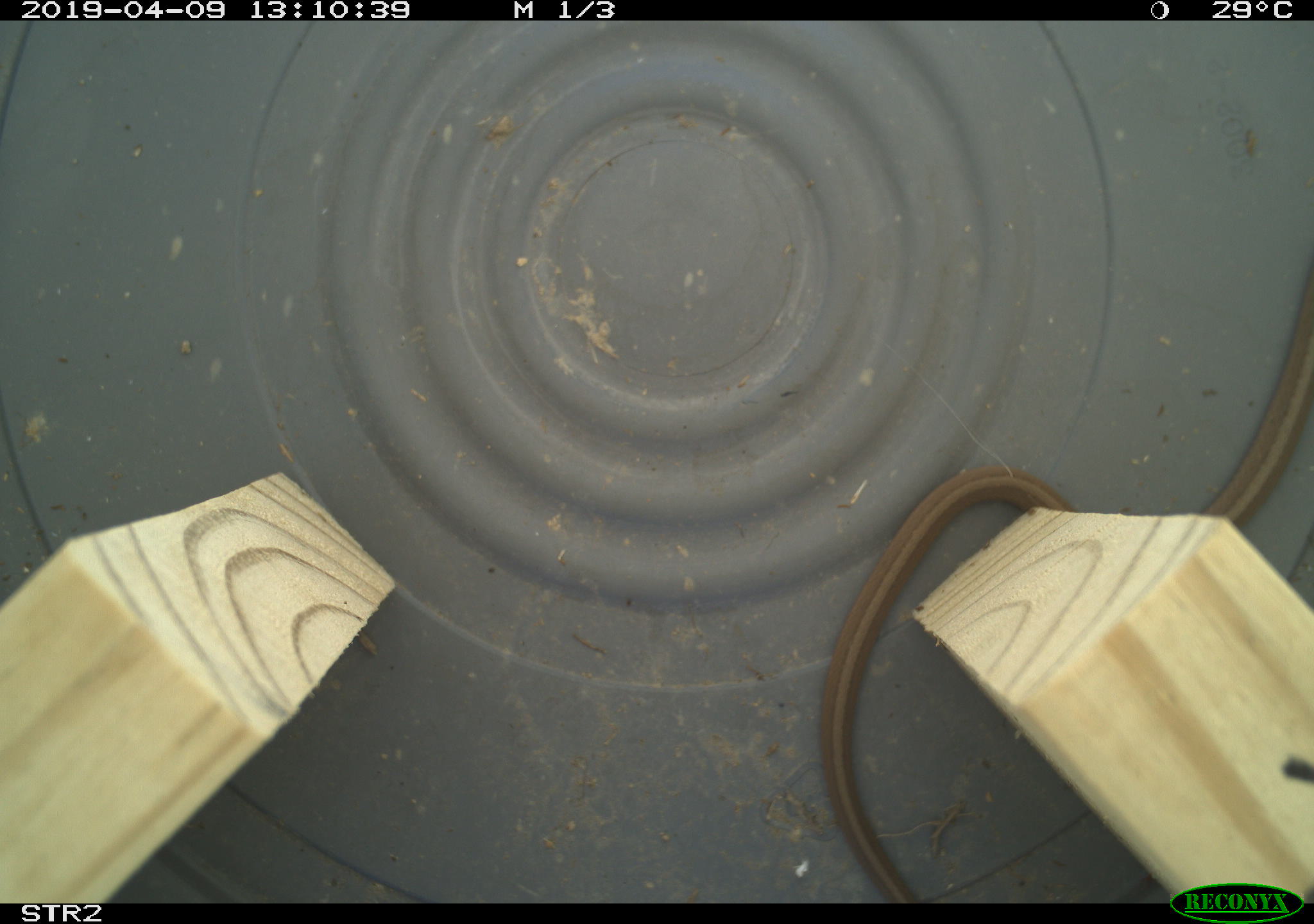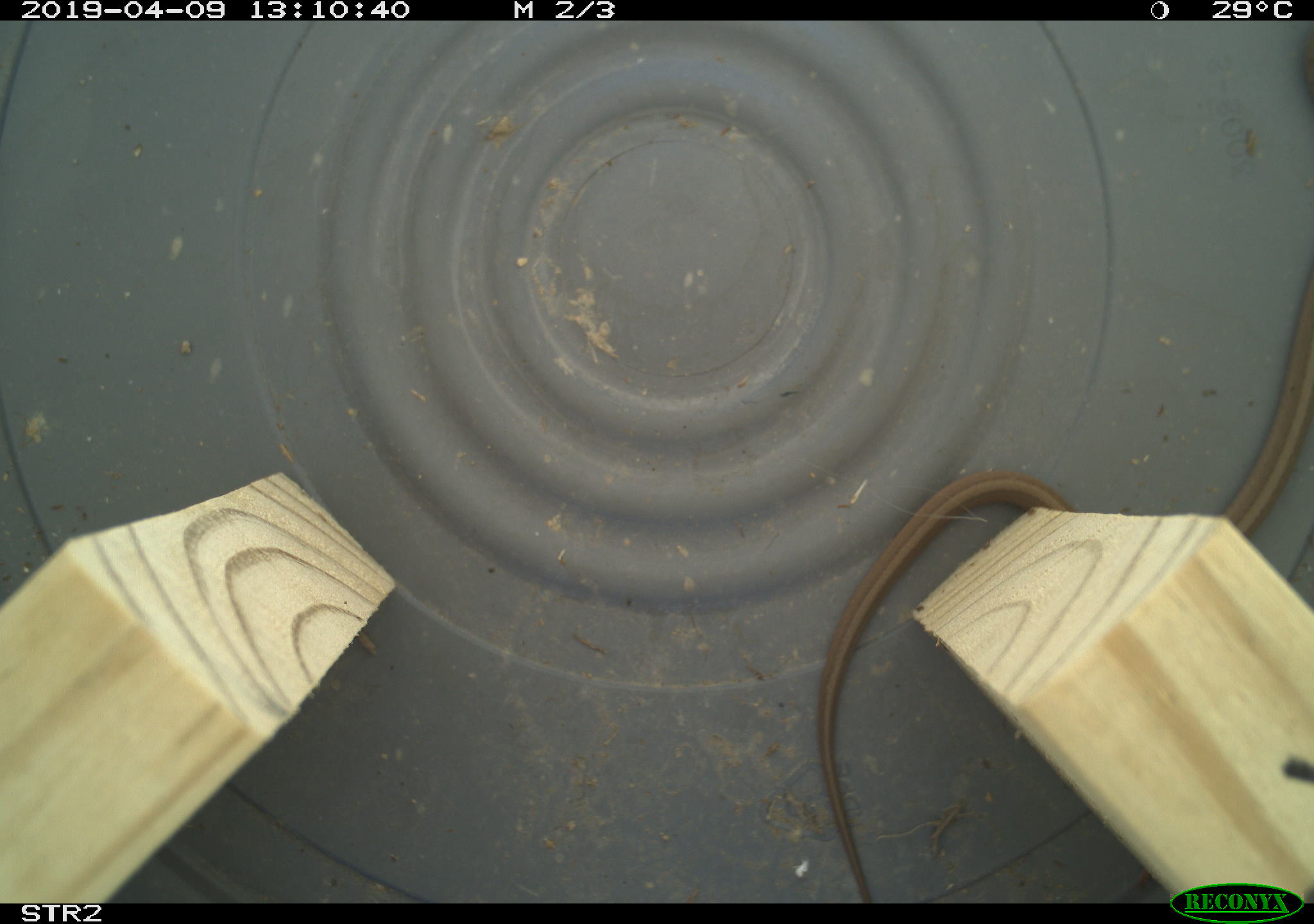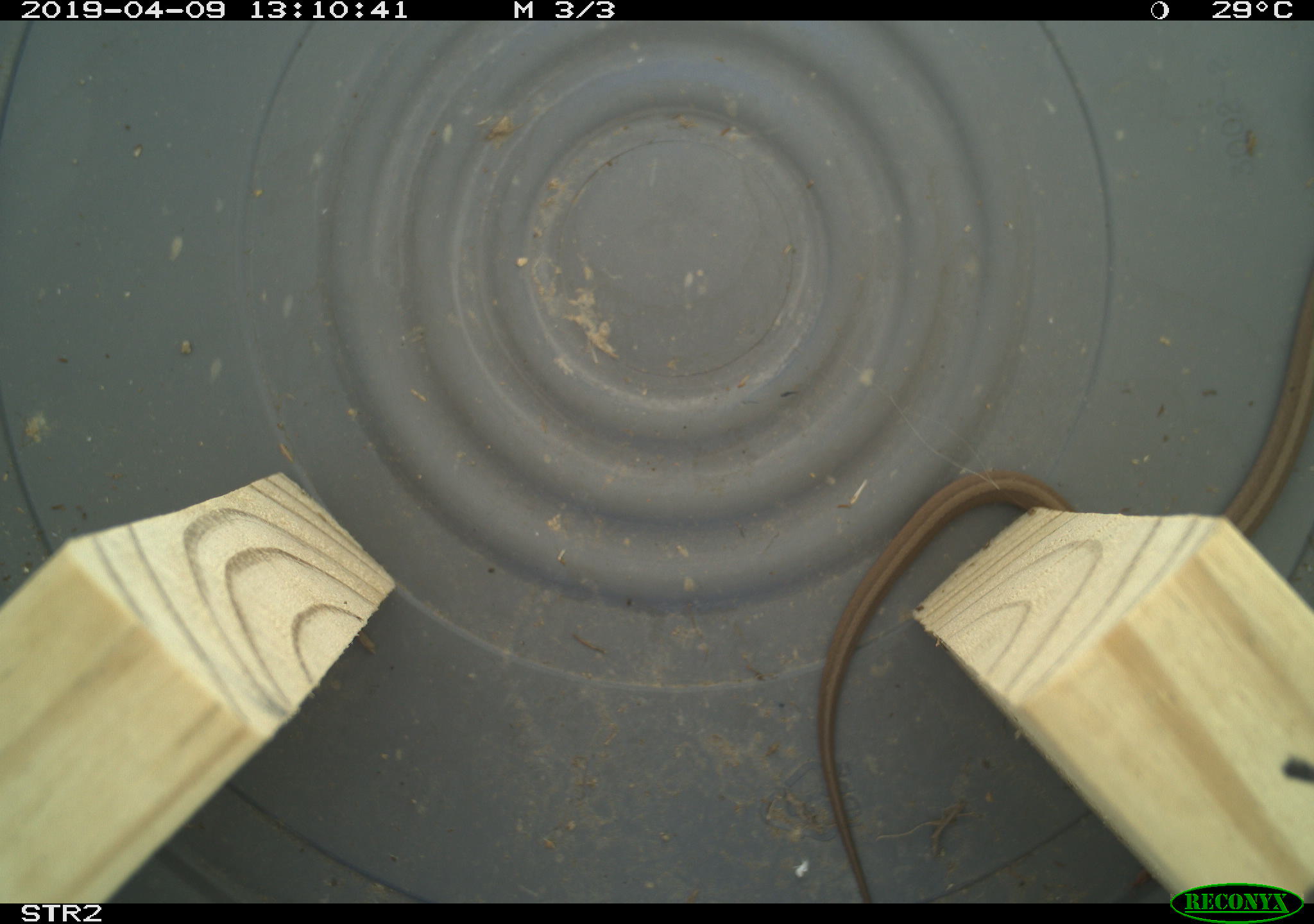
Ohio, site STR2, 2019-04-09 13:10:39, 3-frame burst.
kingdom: Animalia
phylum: Chordata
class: Reptilia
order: Squamata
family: Colubridae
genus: Storeria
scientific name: Storeria dekayi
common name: dekay's brownsnake